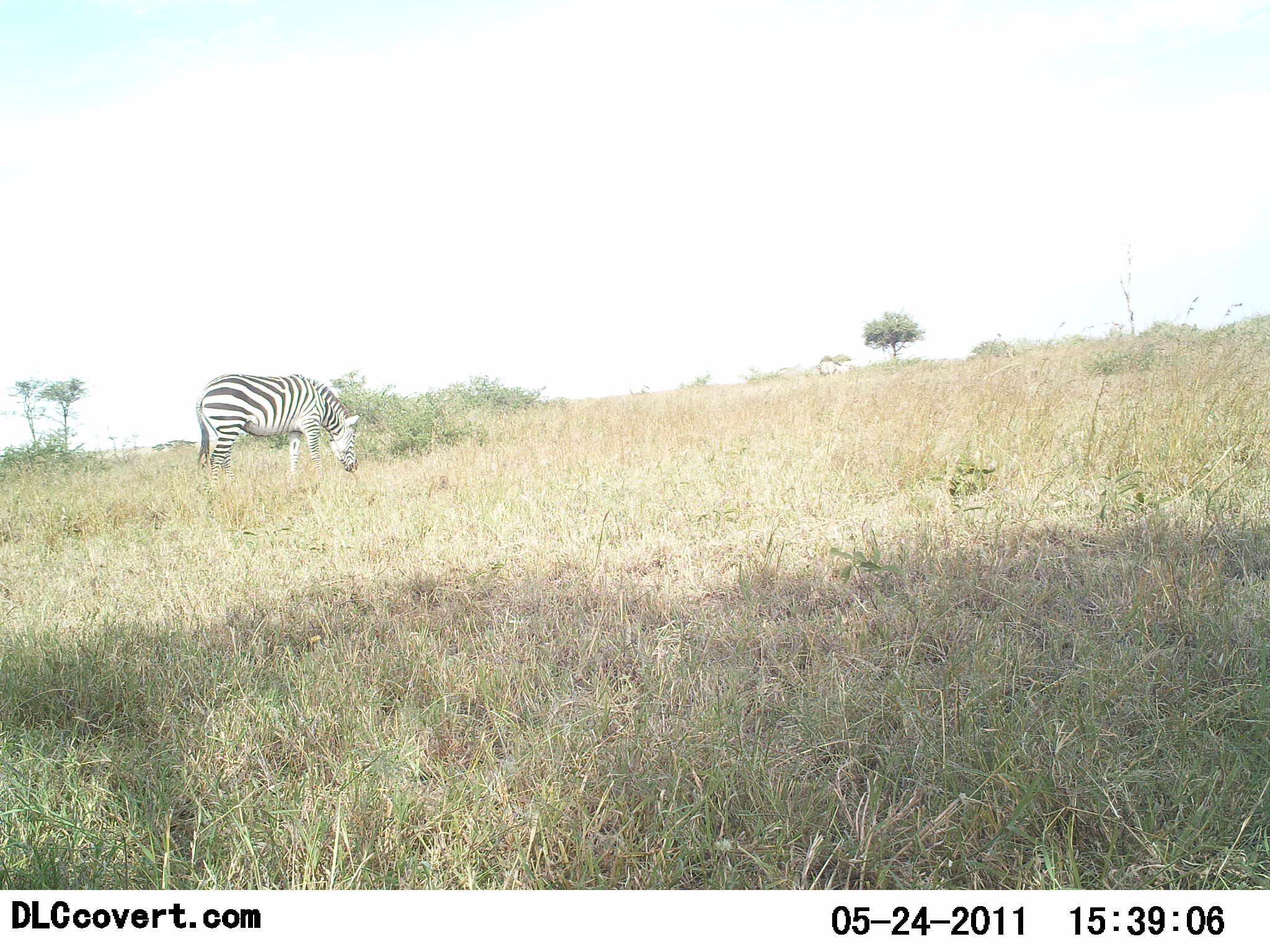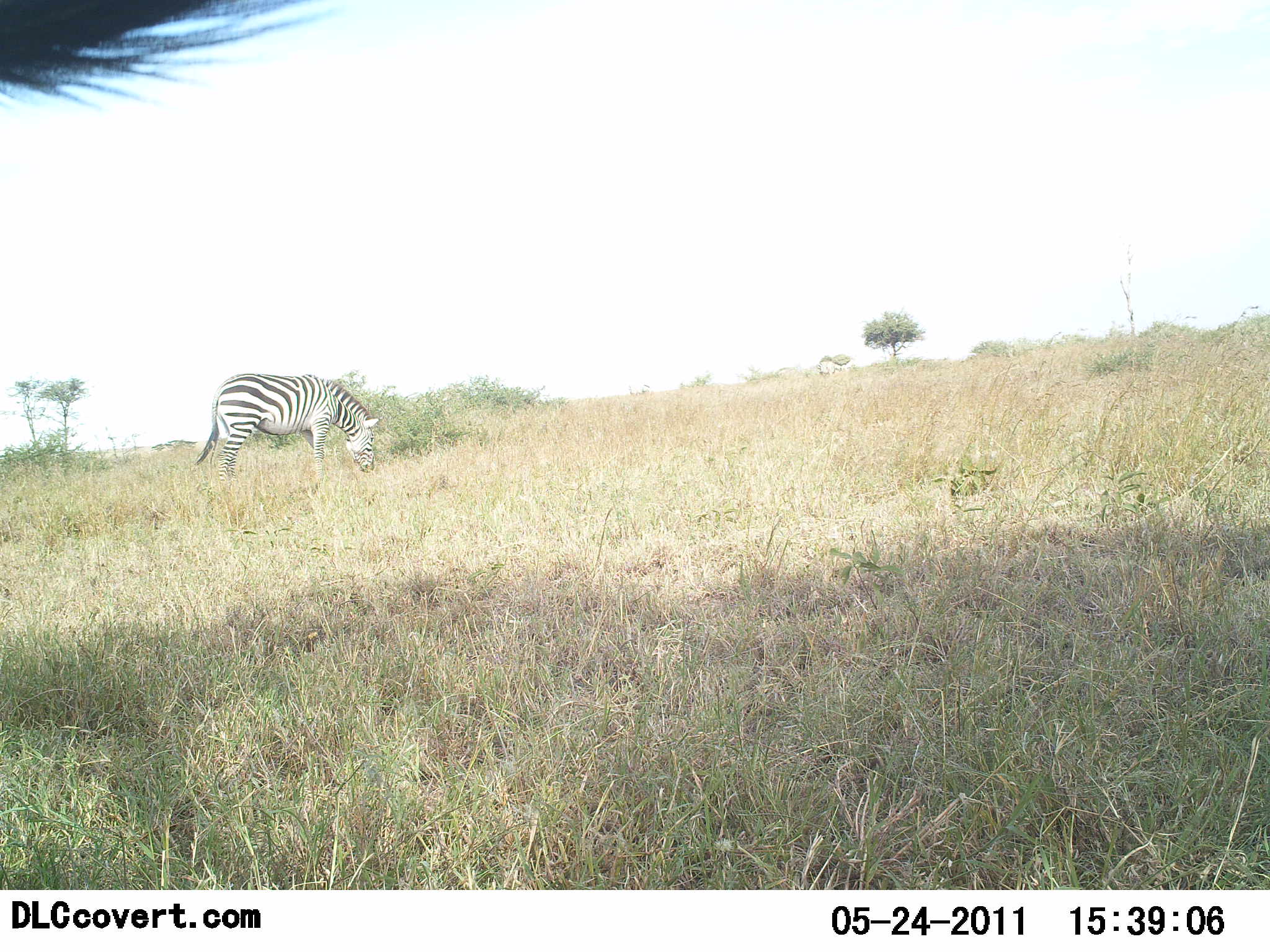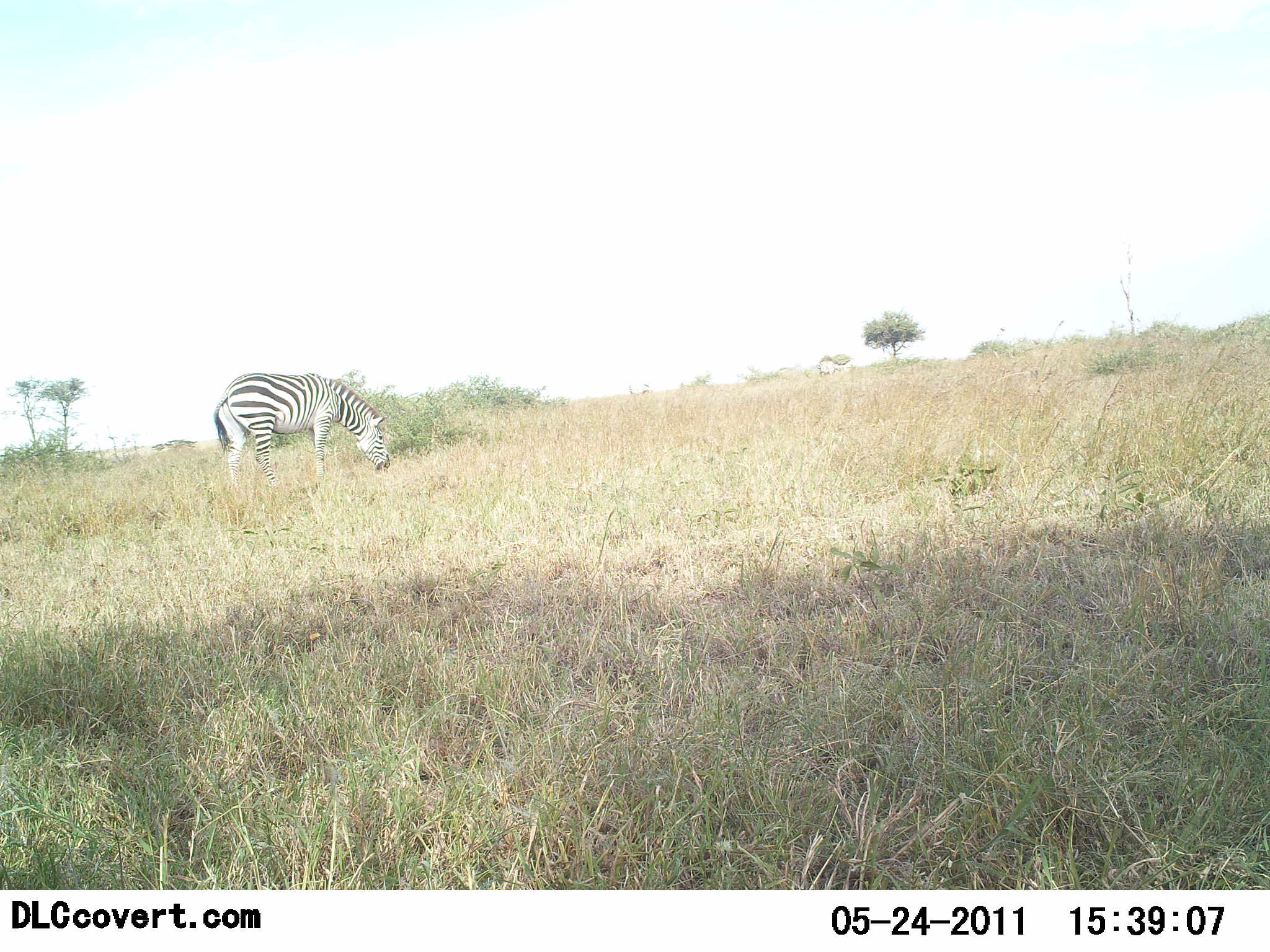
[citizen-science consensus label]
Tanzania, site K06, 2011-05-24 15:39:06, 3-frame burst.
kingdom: Animalia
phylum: Chordata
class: Mammalia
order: Perissodactyla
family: Equidae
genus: Equus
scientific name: Equus quagga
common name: plains zebra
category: zebra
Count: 1.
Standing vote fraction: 50%.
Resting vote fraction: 0%.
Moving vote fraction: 20%.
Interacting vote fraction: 0%.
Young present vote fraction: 0%.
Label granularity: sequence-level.